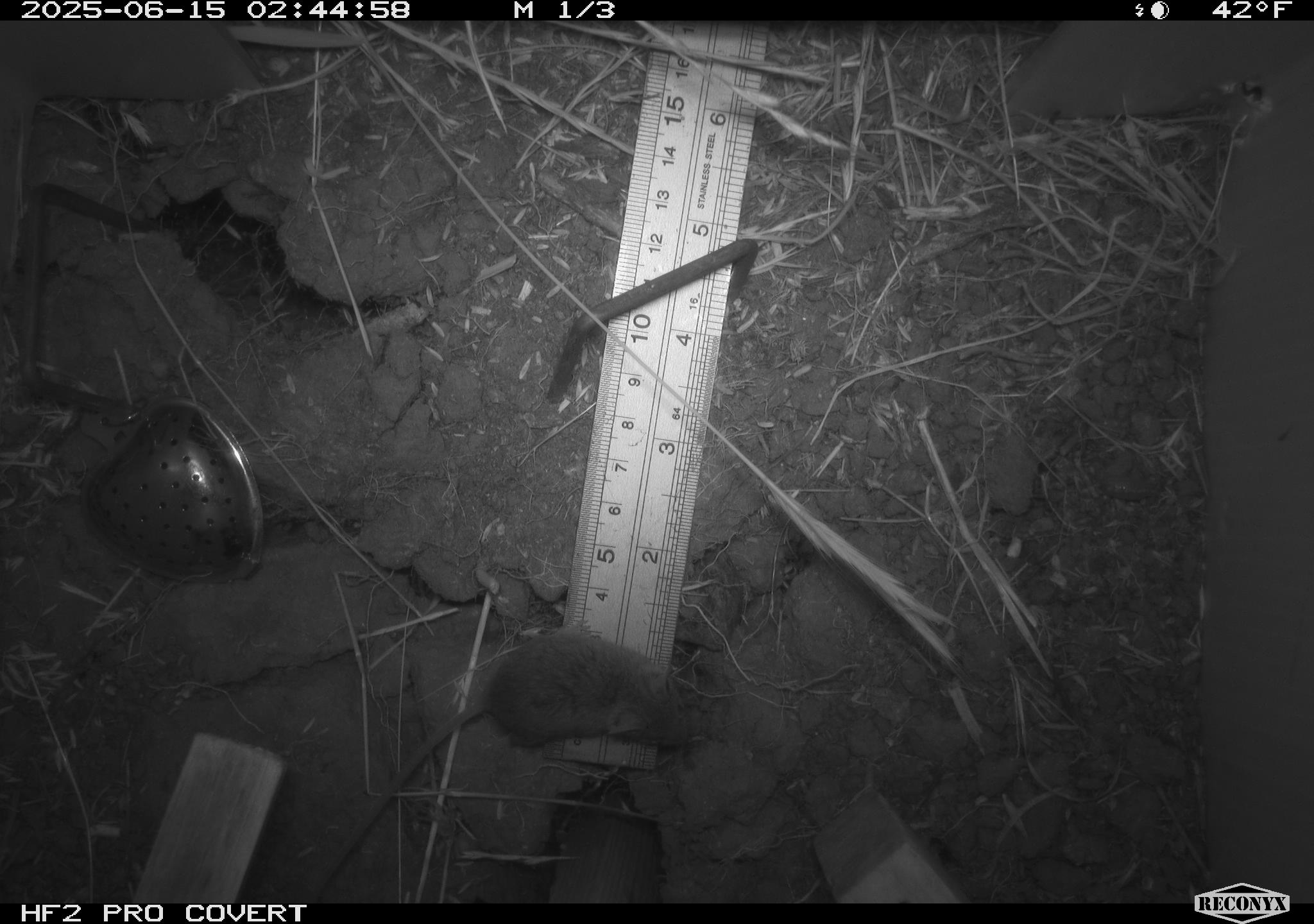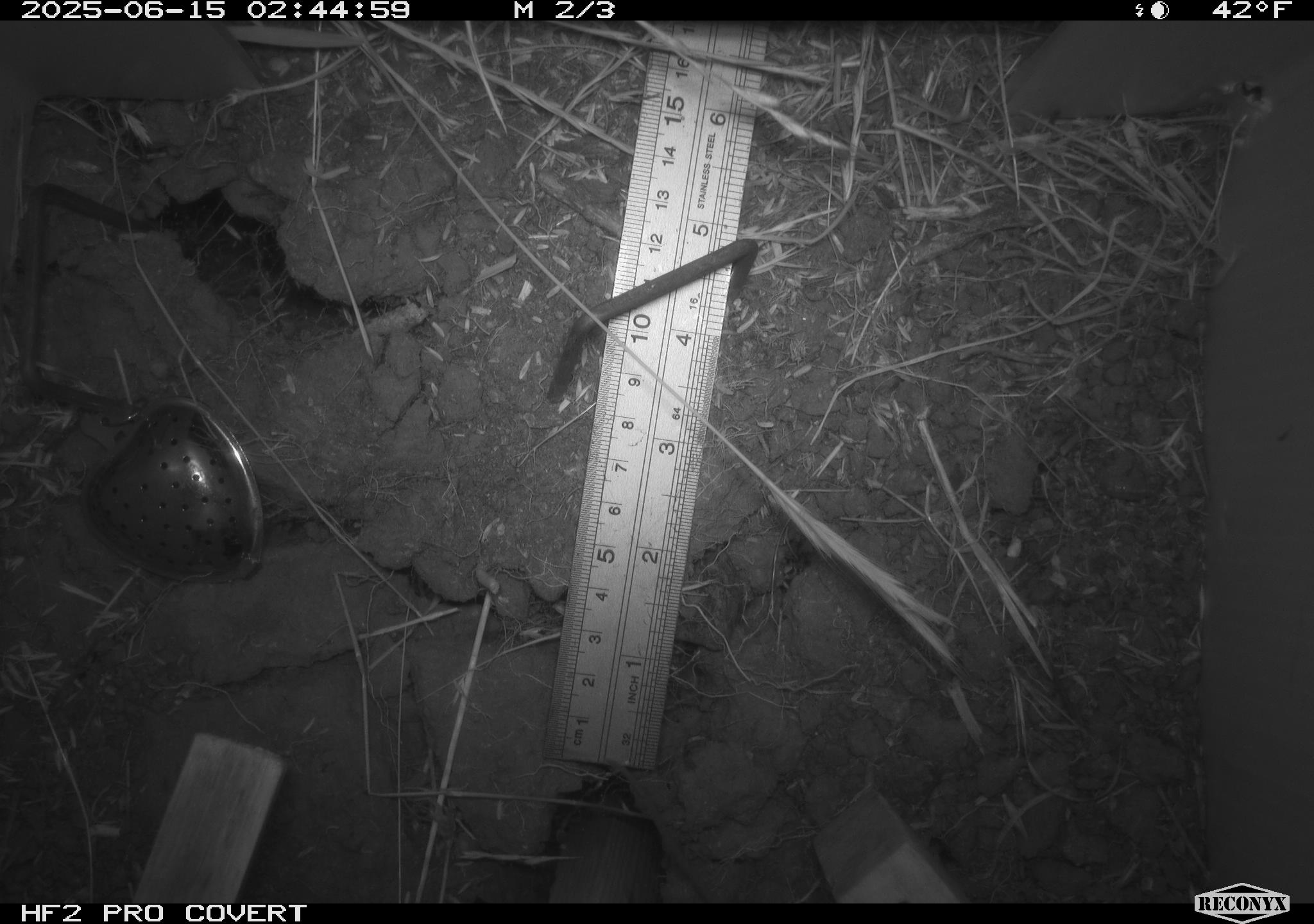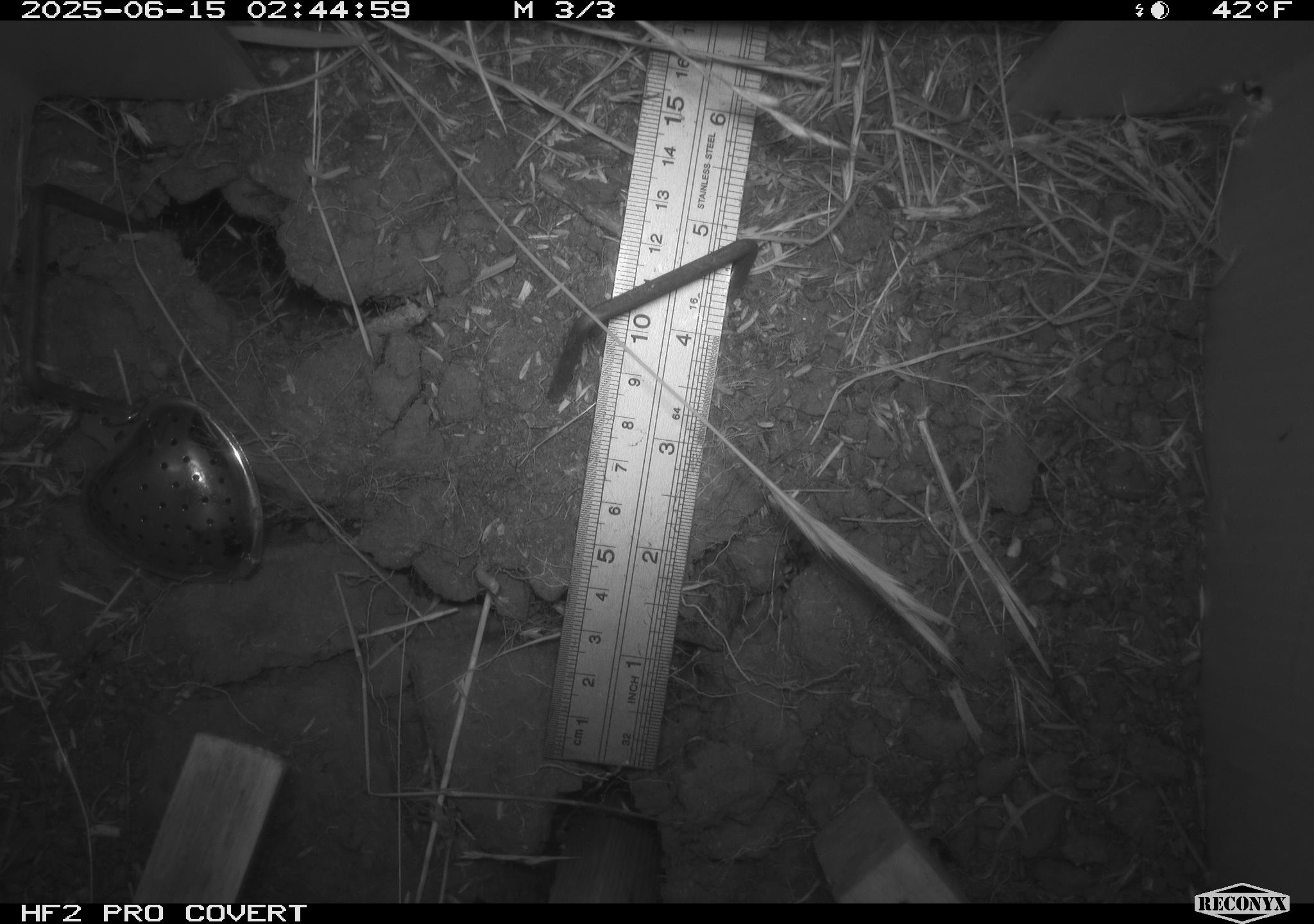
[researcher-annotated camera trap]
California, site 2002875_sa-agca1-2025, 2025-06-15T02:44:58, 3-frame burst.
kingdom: Animalia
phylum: Chordata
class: Mammalia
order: Rodentia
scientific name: Rodentia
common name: mouse species